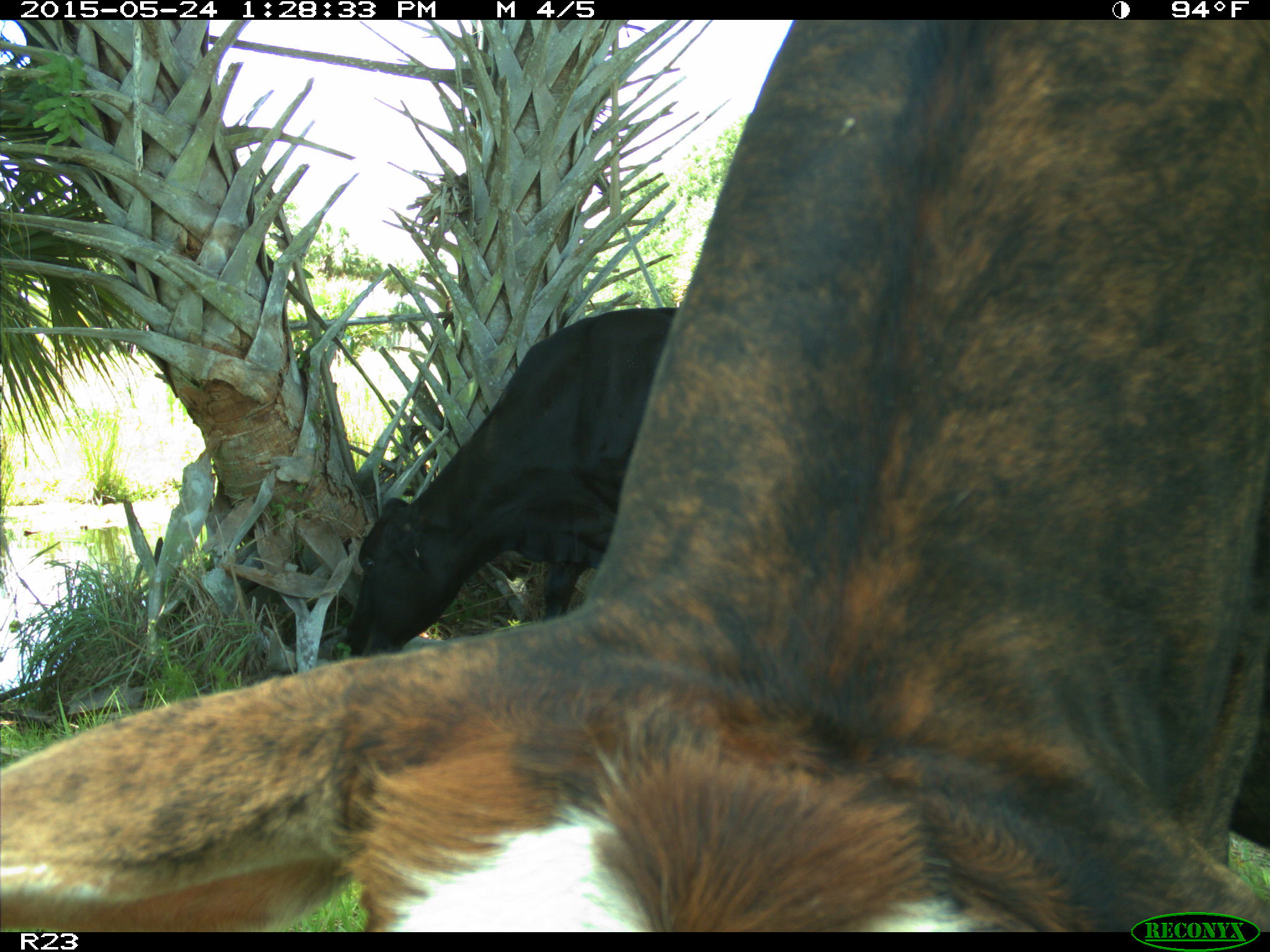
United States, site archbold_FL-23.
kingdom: Animalia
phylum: Chordata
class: Mammalia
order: Artiodactyla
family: Bovidae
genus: Bos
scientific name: Bos taurus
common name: domestic cow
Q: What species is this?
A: Bos taurus (domestic cow).